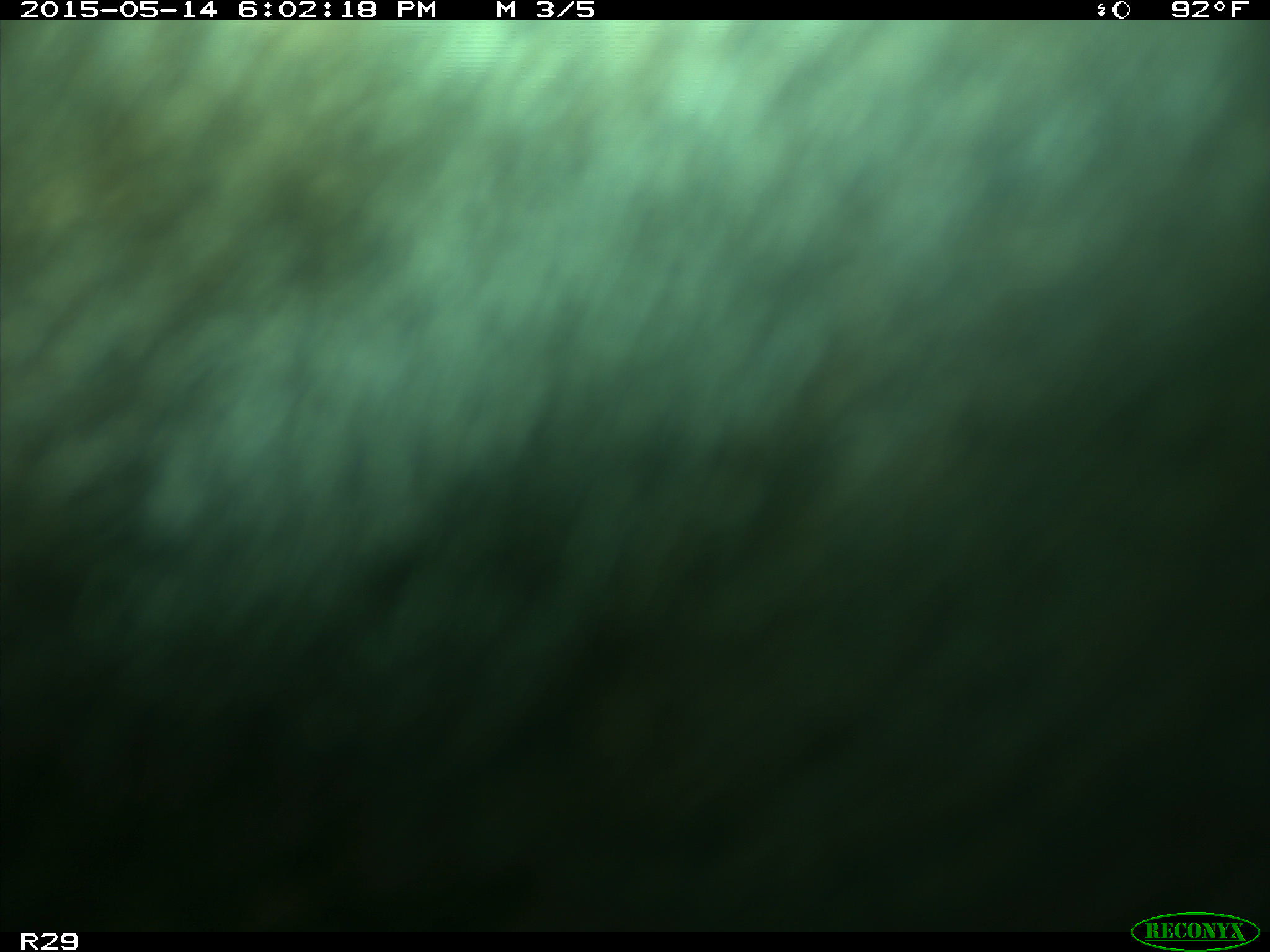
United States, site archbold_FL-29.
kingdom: Animalia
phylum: Chordata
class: Mammalia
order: Artiodactyla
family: Bovidae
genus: Bos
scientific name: Bos taurus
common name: domestic cow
Bos taurus (domestic cow).